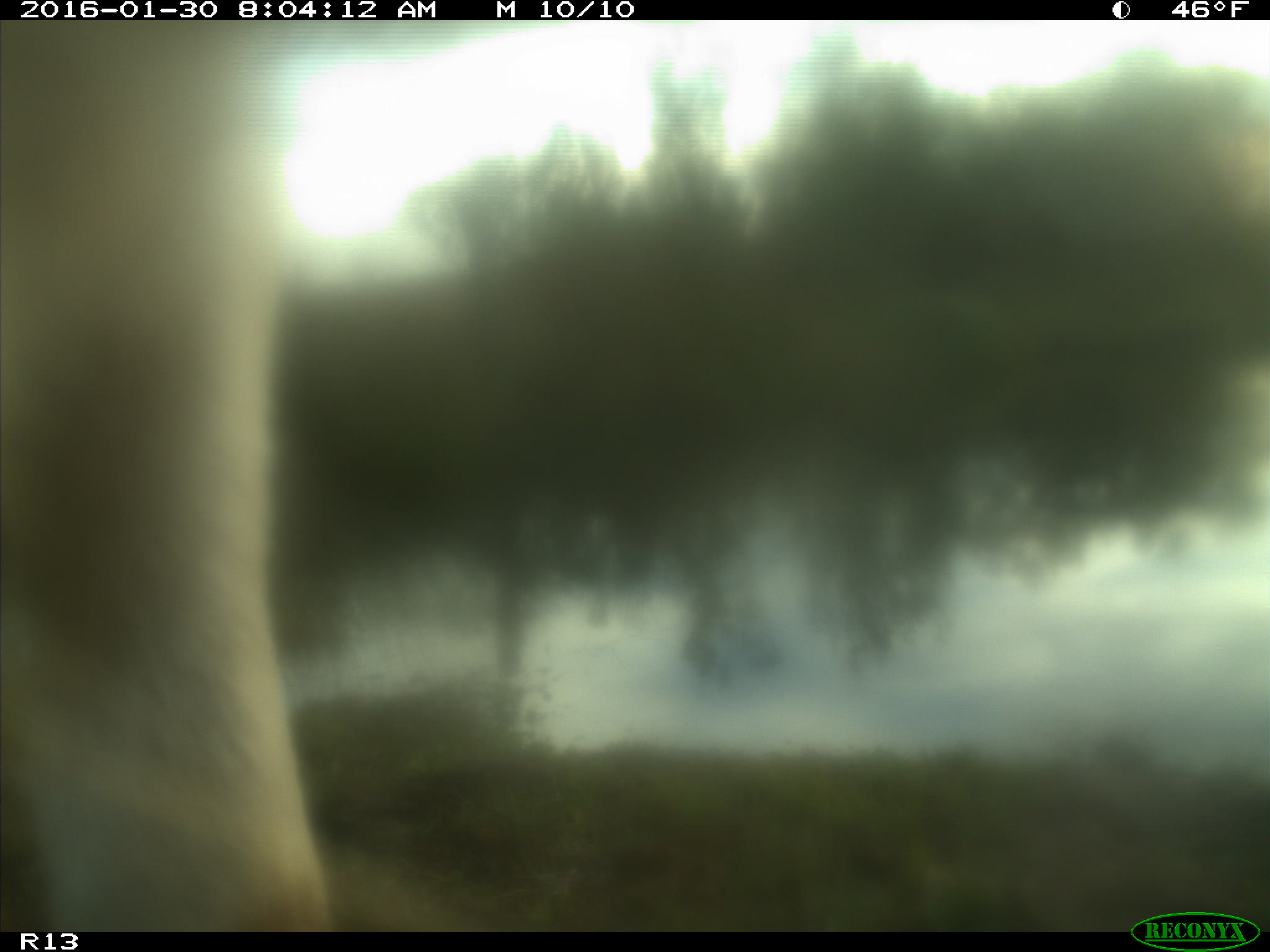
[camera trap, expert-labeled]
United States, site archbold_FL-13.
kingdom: Animalia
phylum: Chordata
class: Mammalia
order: Artiodactyla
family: Bovidae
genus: Bos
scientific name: Bos taurus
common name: domestic cow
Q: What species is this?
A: Bos taurus (domestic cow).